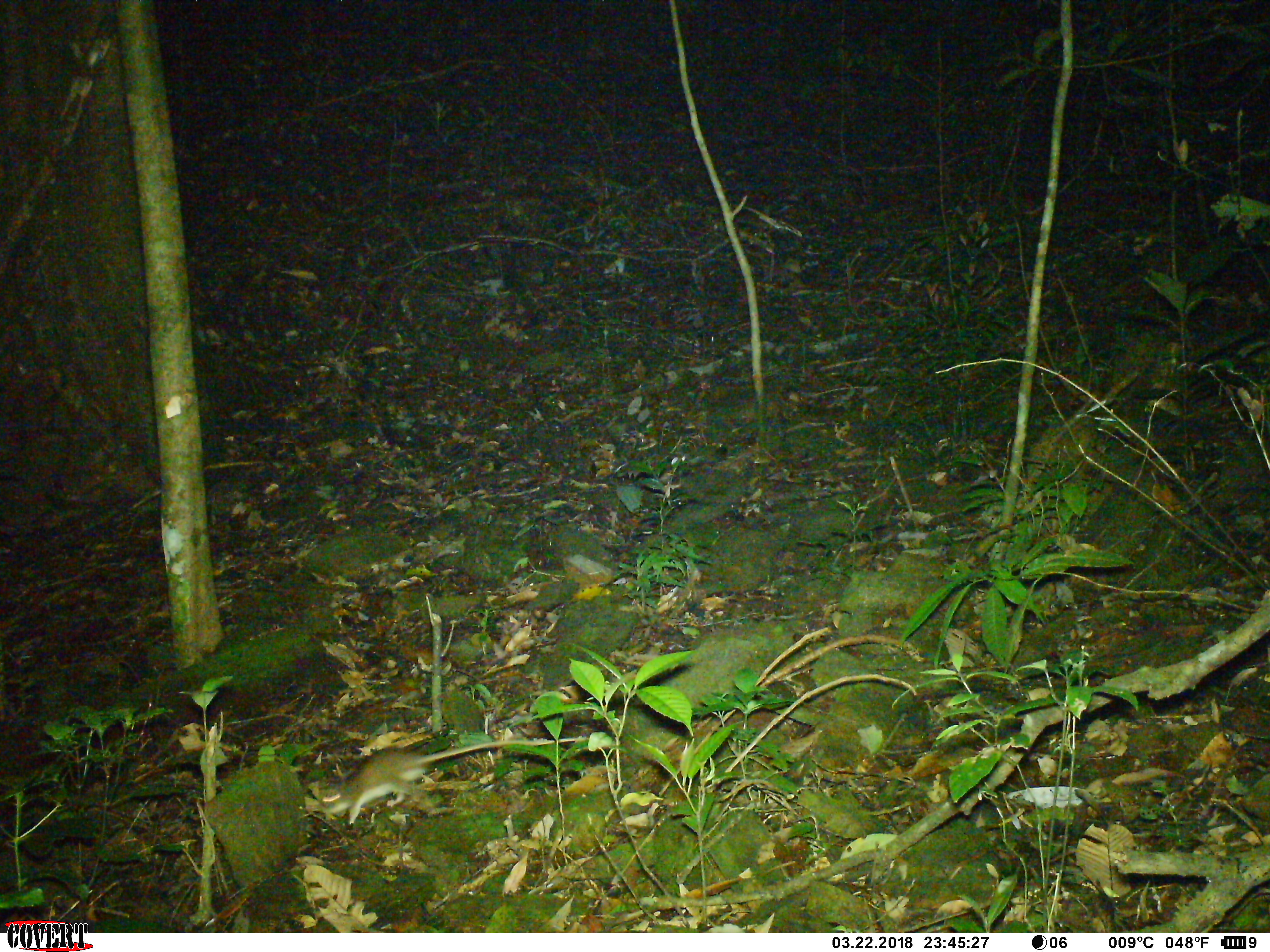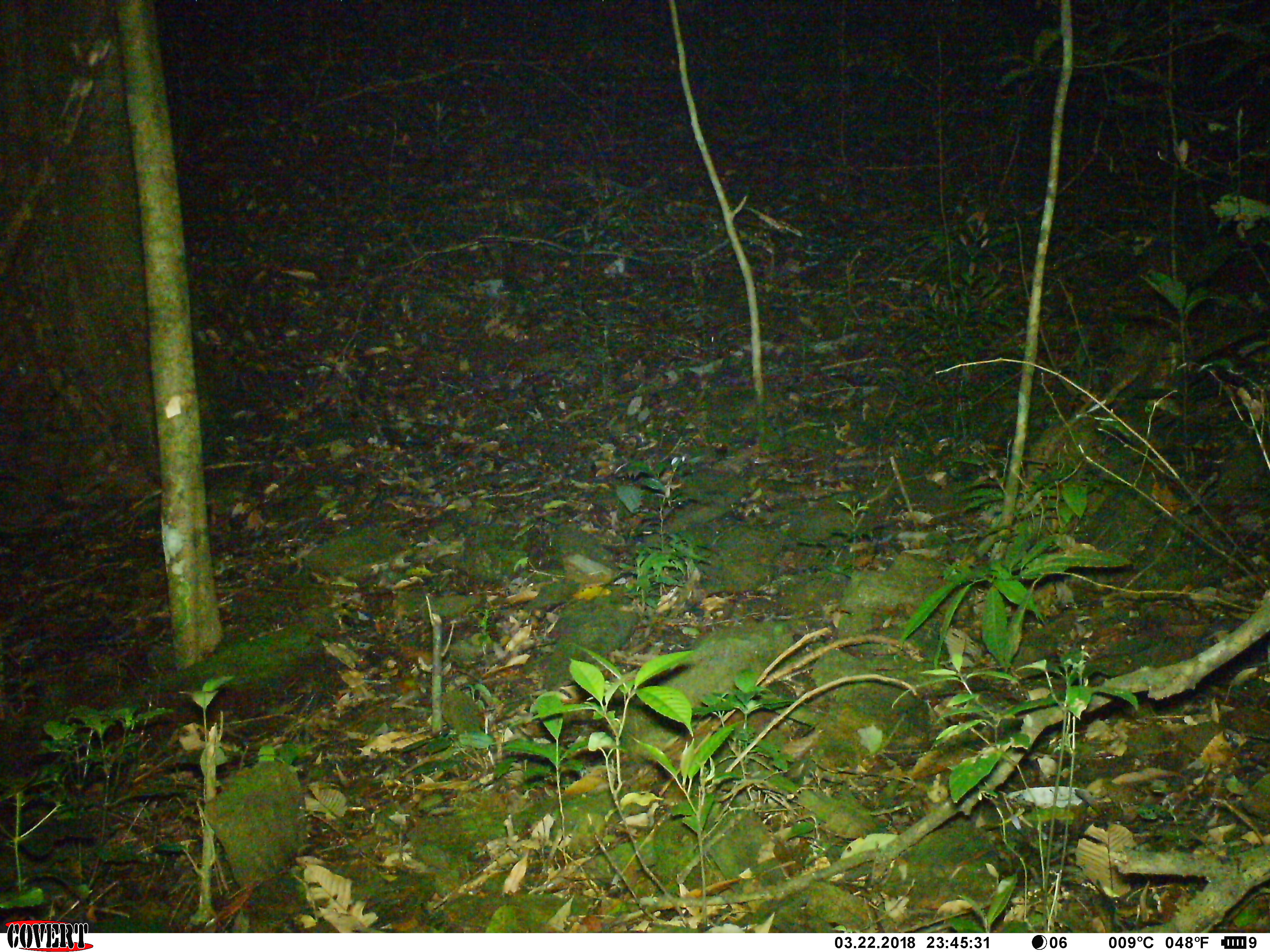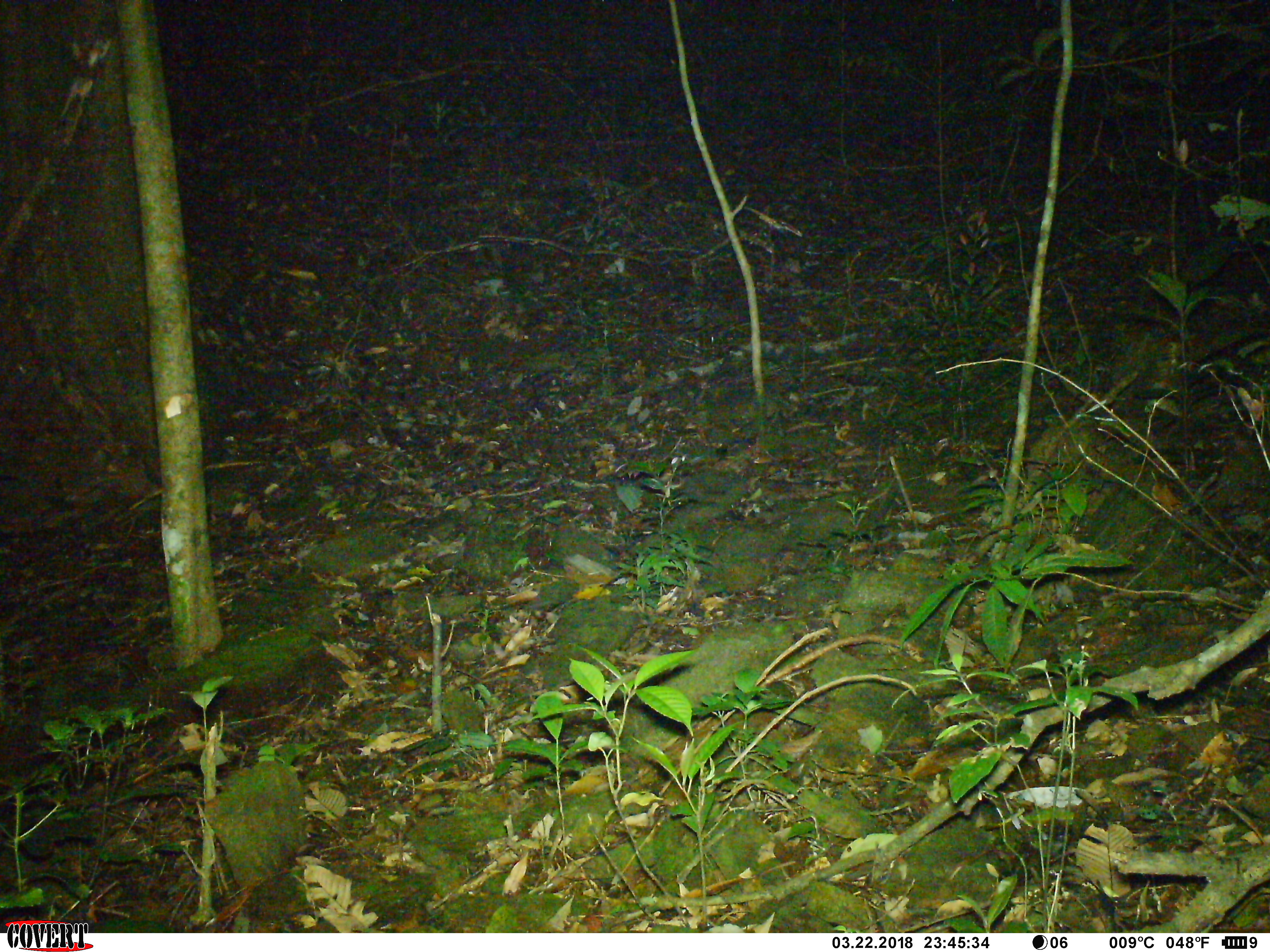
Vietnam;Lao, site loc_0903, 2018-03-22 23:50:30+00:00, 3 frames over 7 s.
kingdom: Animalia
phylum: Chordata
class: Mammalia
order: Rodentia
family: Muridae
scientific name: Muridae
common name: old-world mice and rats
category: unidentified murid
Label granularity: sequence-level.